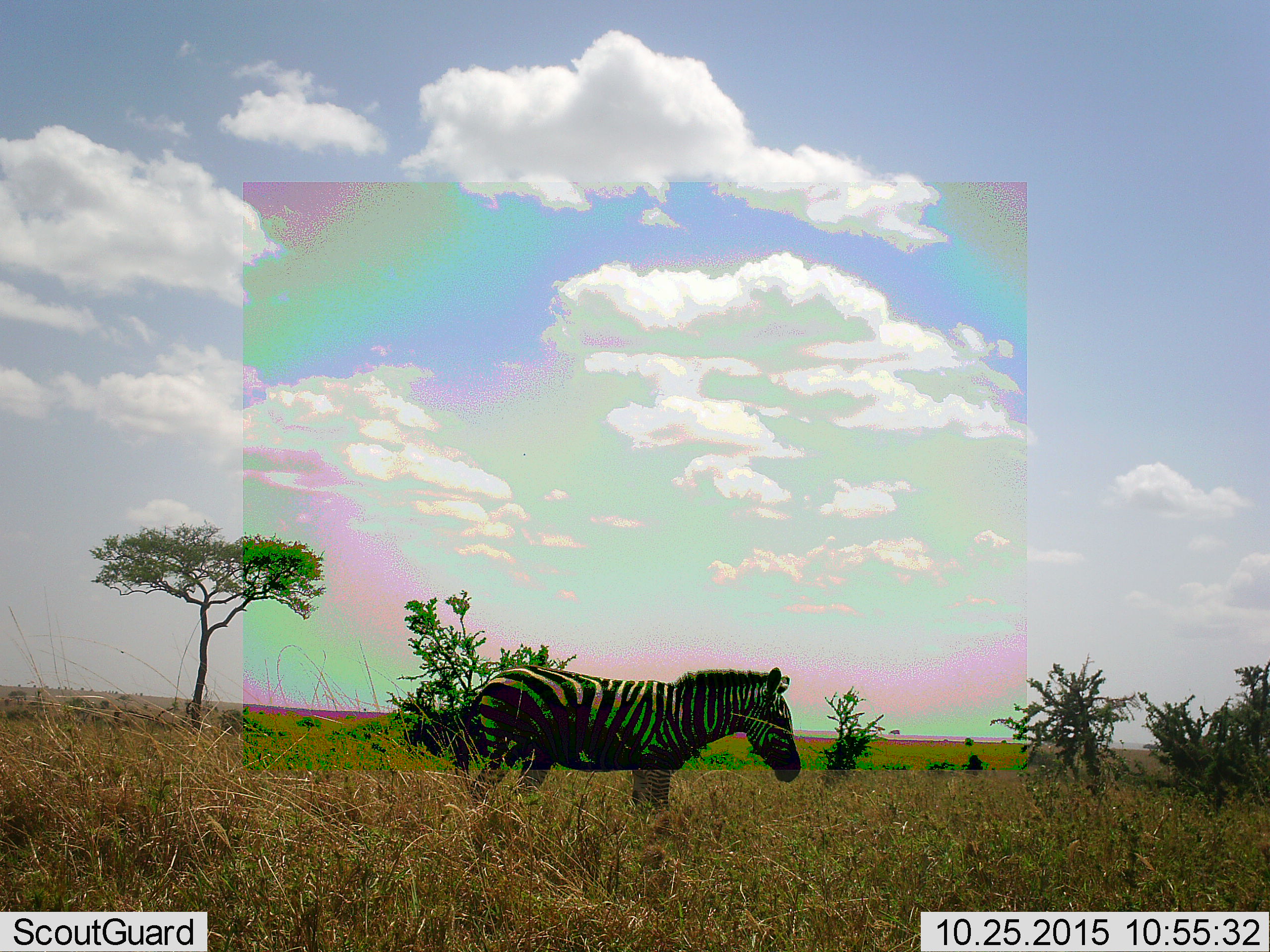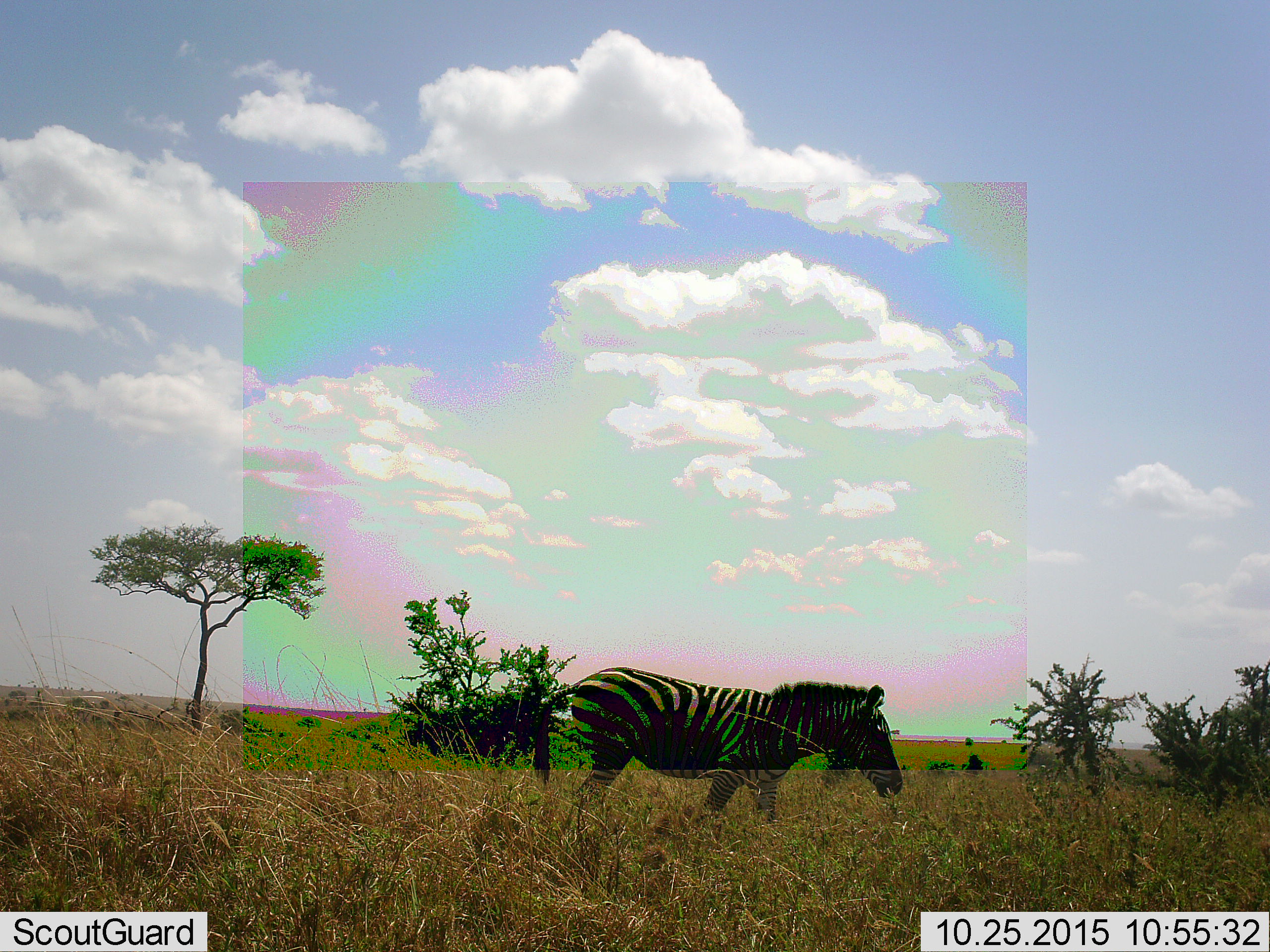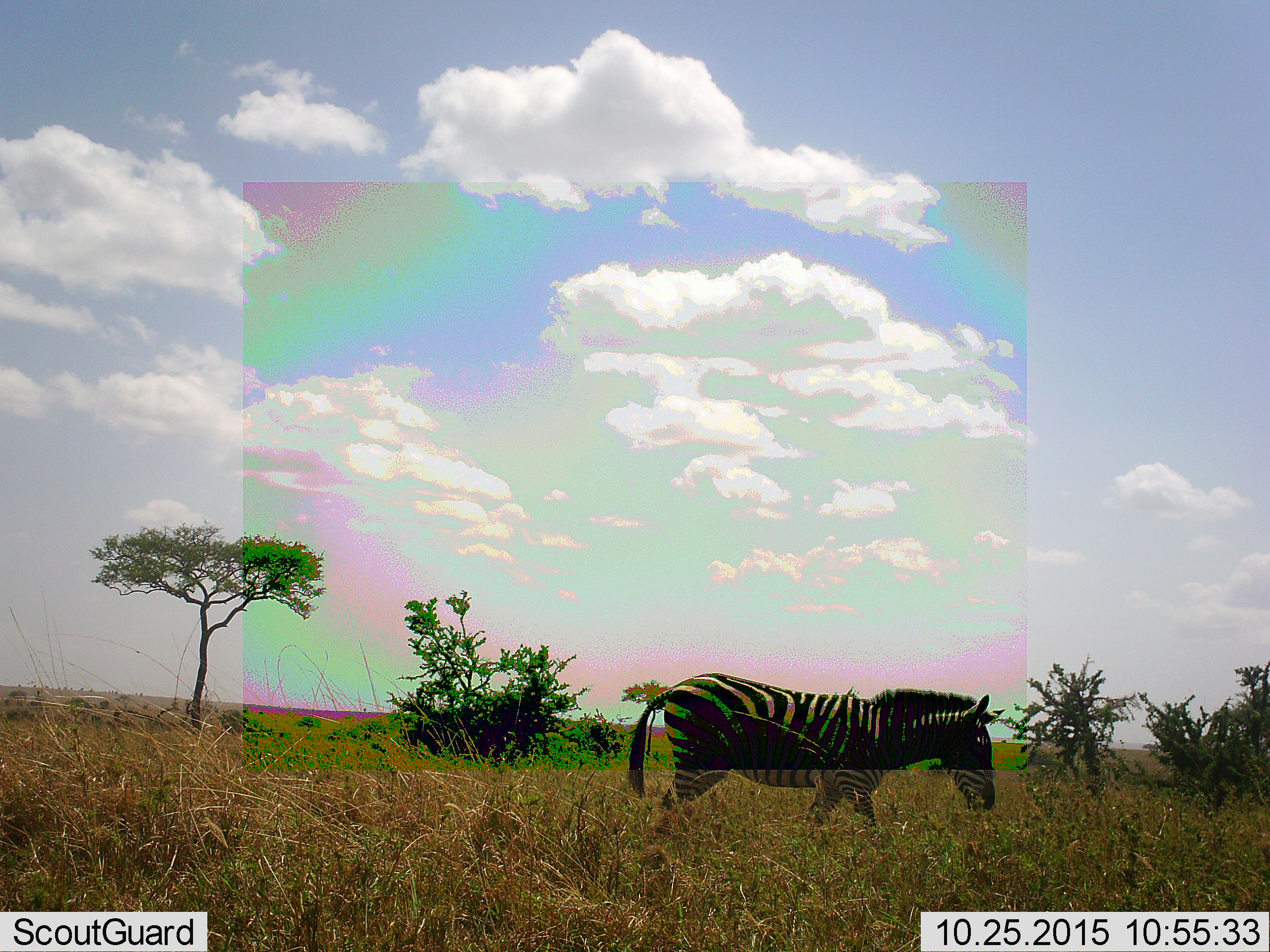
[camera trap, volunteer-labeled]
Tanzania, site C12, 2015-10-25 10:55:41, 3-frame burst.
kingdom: Animalia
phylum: Chordata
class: Mammalia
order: Perissodactyla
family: Equidae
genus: Equus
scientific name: Equus quagga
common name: plains zebra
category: zebra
Zebra (plains zebra) (Equus quagga), count 1. Behavior (volunteer vote fractions): standing 28%, resting 0%, moving 78%, interacting 0%. Young present (vote fraction): 0%. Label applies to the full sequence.